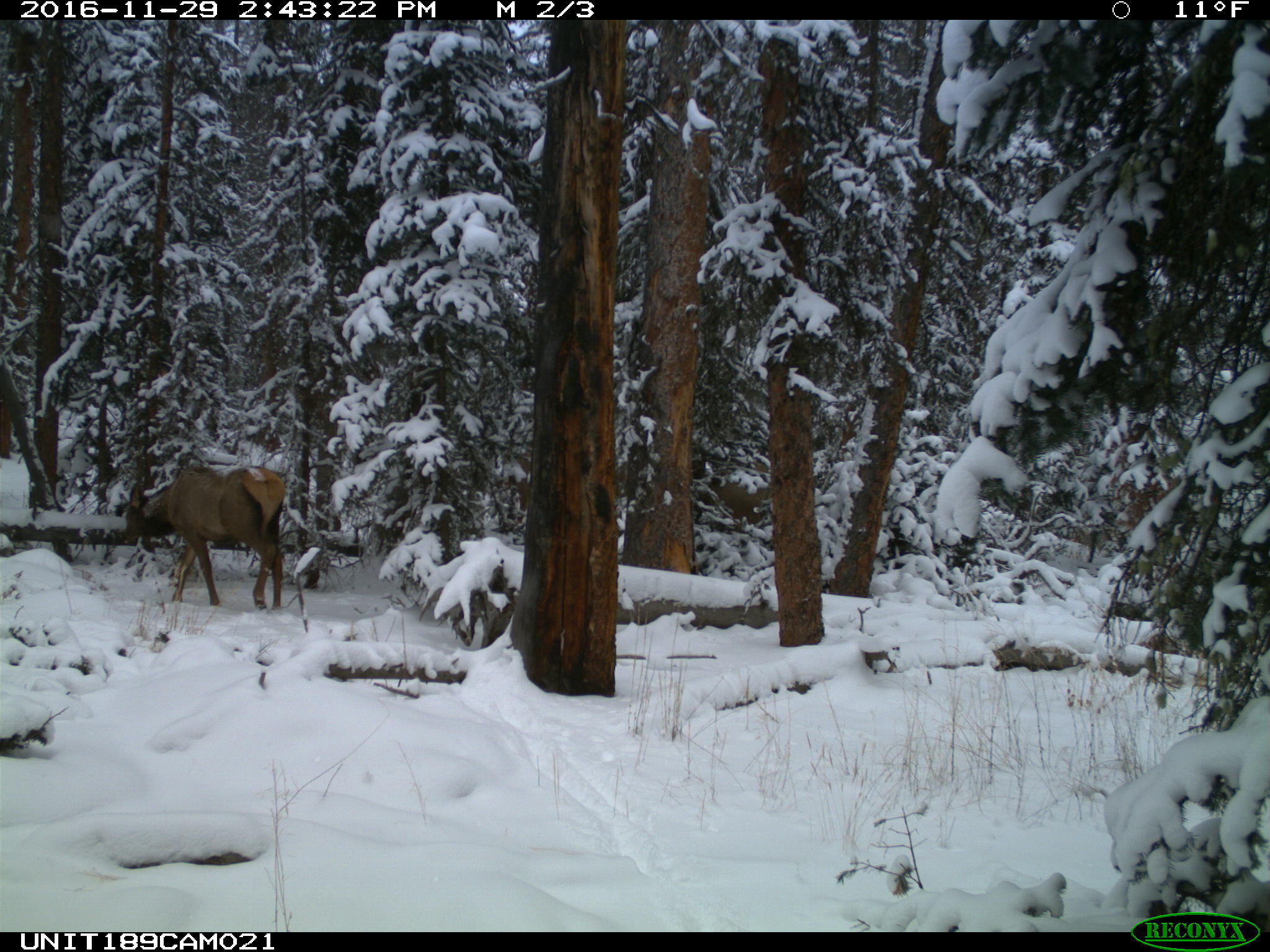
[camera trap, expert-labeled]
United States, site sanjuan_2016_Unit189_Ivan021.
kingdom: Animalia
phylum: Chordata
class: Mammalia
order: Artiodactyla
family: Cervidae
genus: Cervus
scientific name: Cervus elaphus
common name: red deer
Cervus elaphus (red deer).